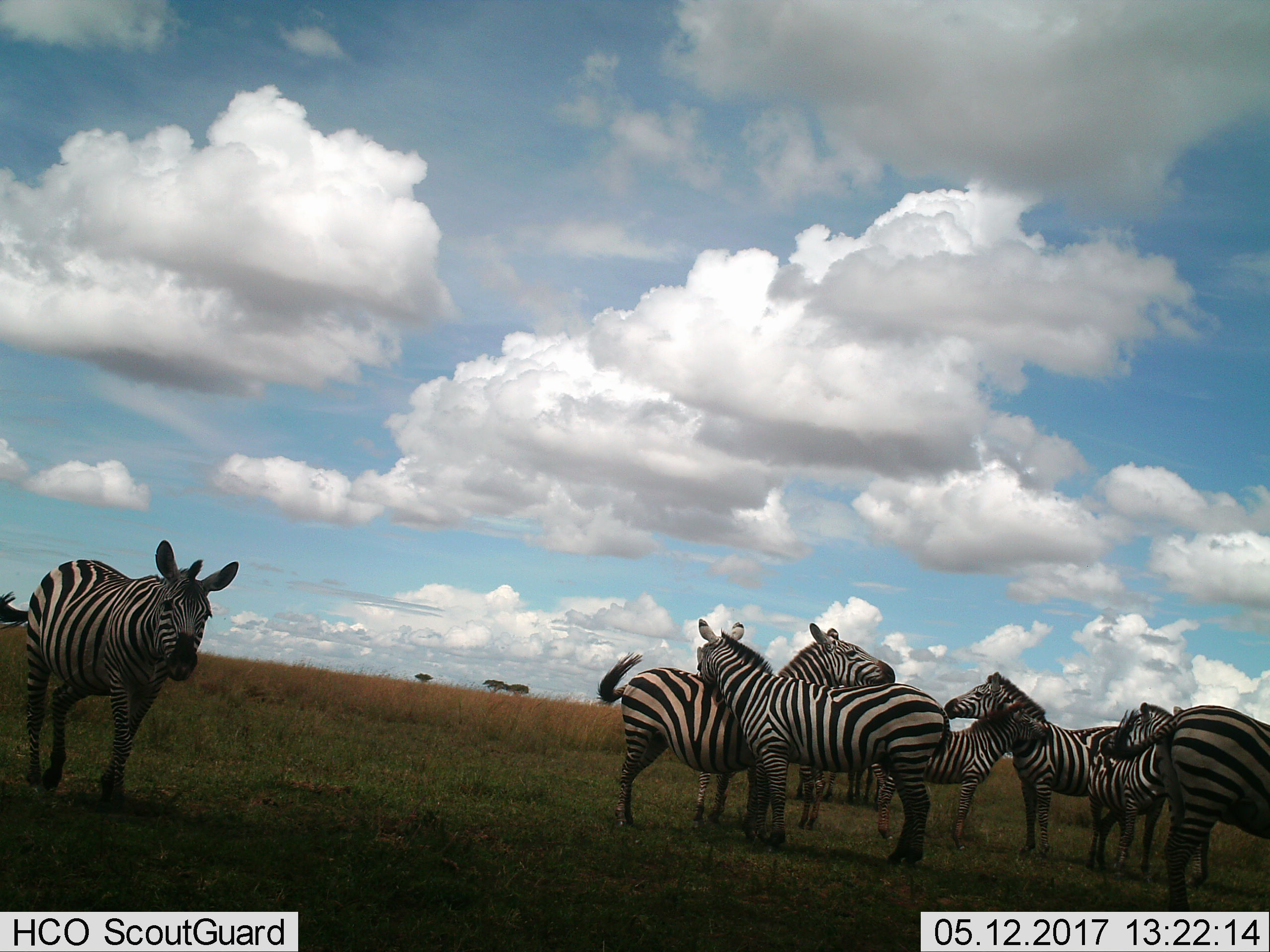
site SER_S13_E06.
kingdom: Animalia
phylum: Chordata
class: Mammalia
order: Perissodactyla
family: Equidae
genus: Equus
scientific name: Equus quagga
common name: plains zebra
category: zebraplains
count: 8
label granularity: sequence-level